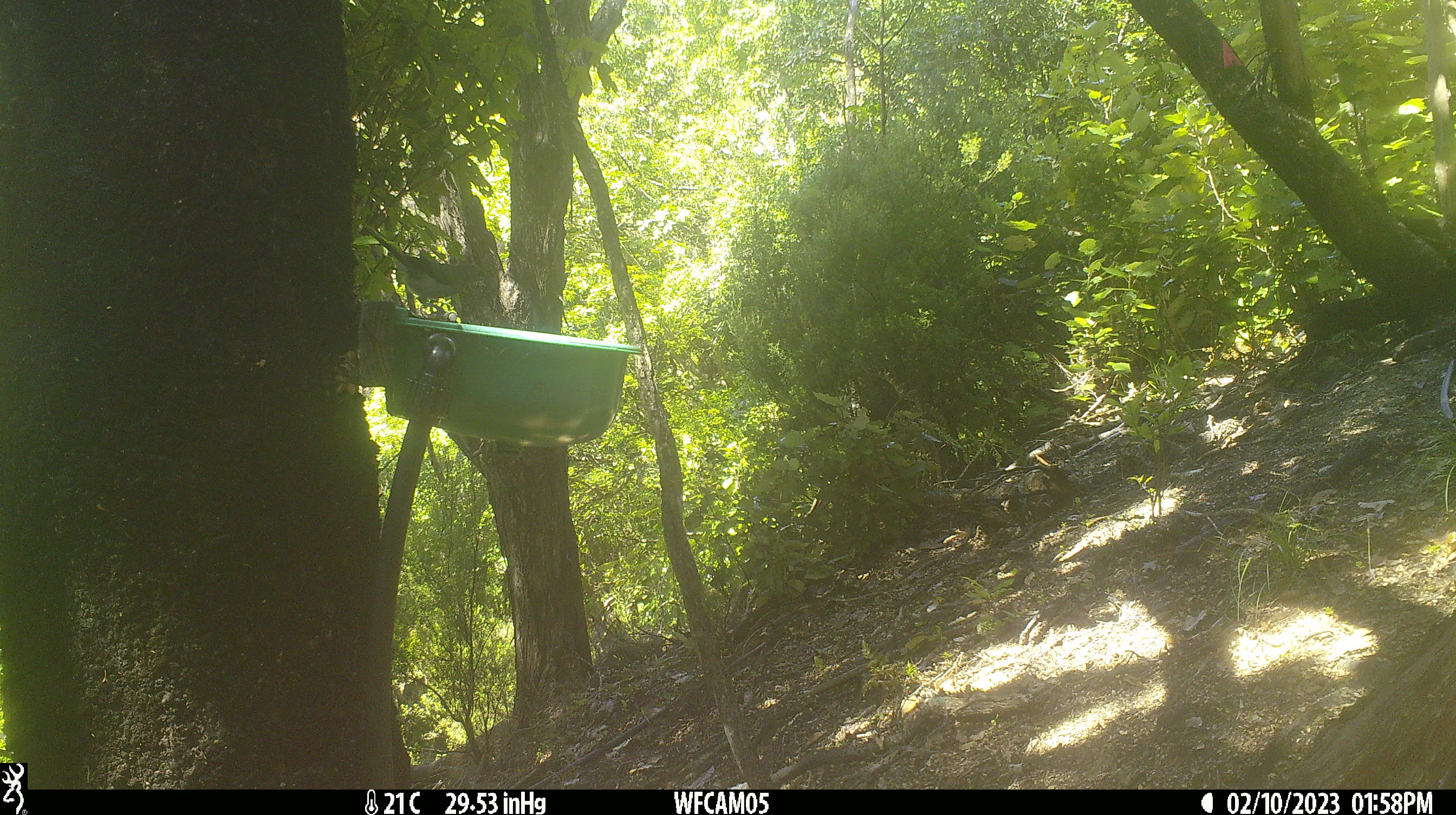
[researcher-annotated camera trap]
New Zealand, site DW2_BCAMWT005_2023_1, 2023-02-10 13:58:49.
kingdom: Animalia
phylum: Chordata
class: Aves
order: Passeriformes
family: Meliphagidae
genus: Anthornis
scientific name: Anthornis melanura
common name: new zealand bellbird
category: bellbird